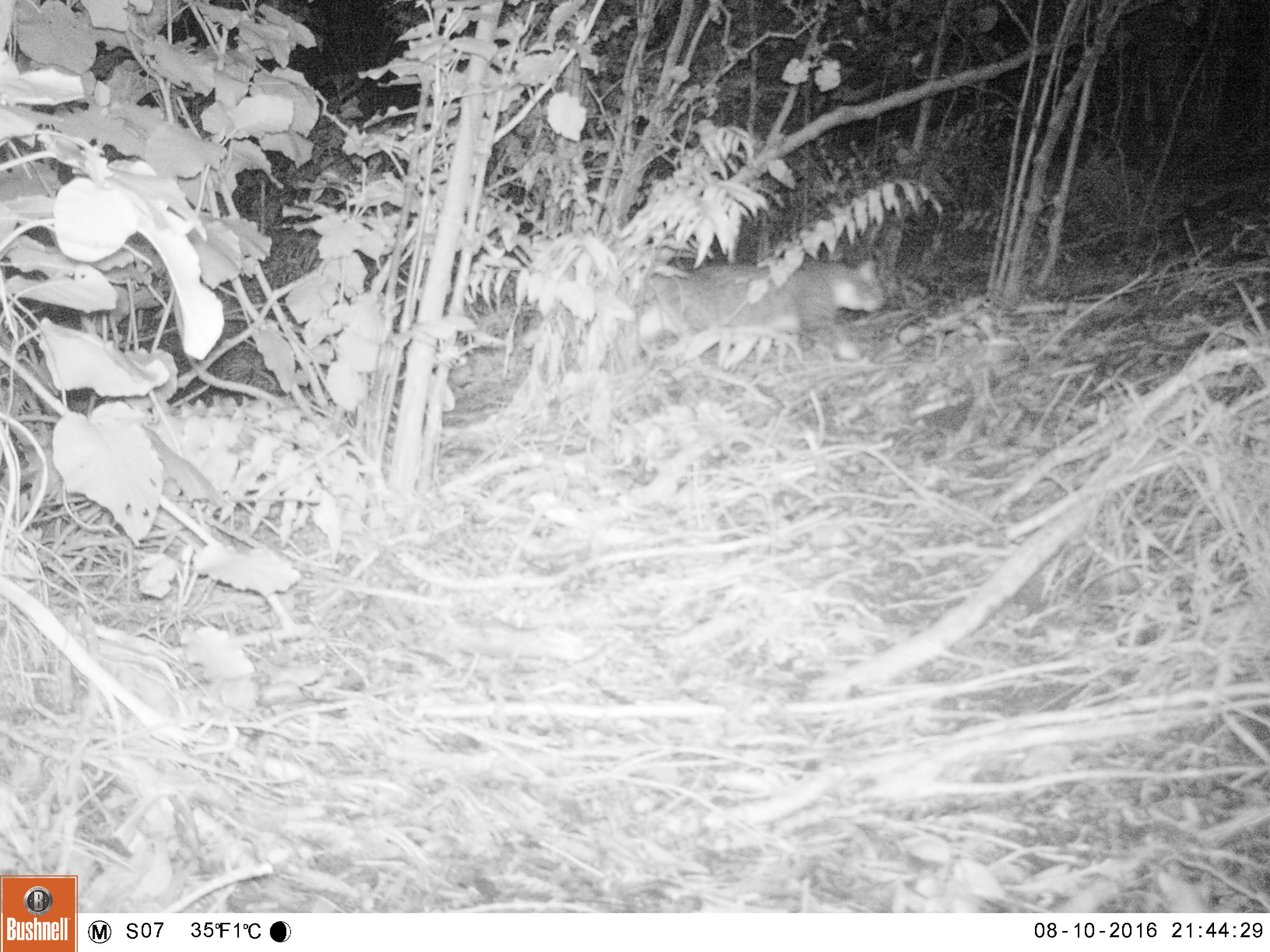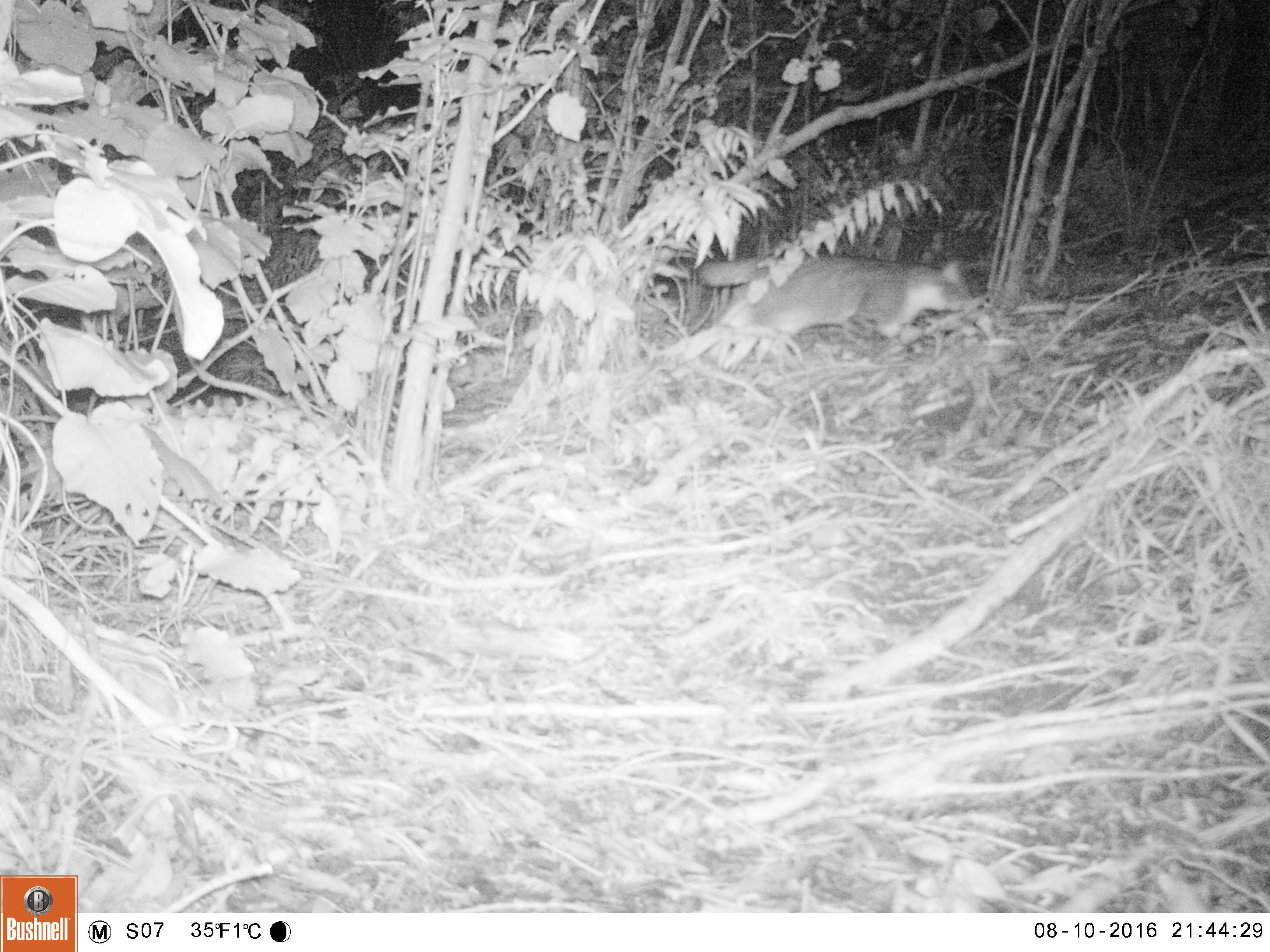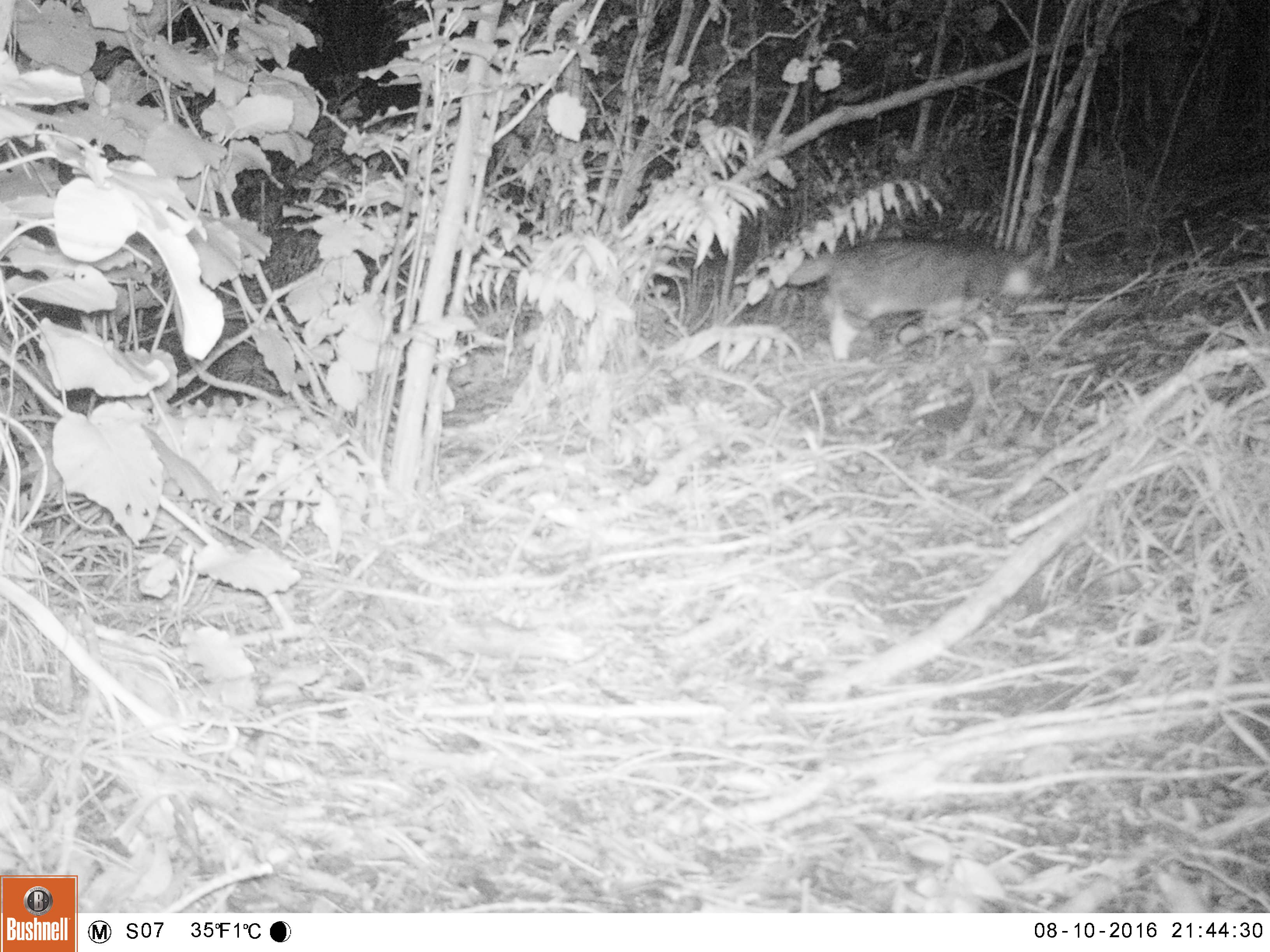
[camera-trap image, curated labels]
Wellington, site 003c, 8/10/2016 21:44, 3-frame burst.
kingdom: Animalia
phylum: Chordata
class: Mammalia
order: Carnivora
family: Felidae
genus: Felis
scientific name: Felis catus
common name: cat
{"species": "cat (Felis catus)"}